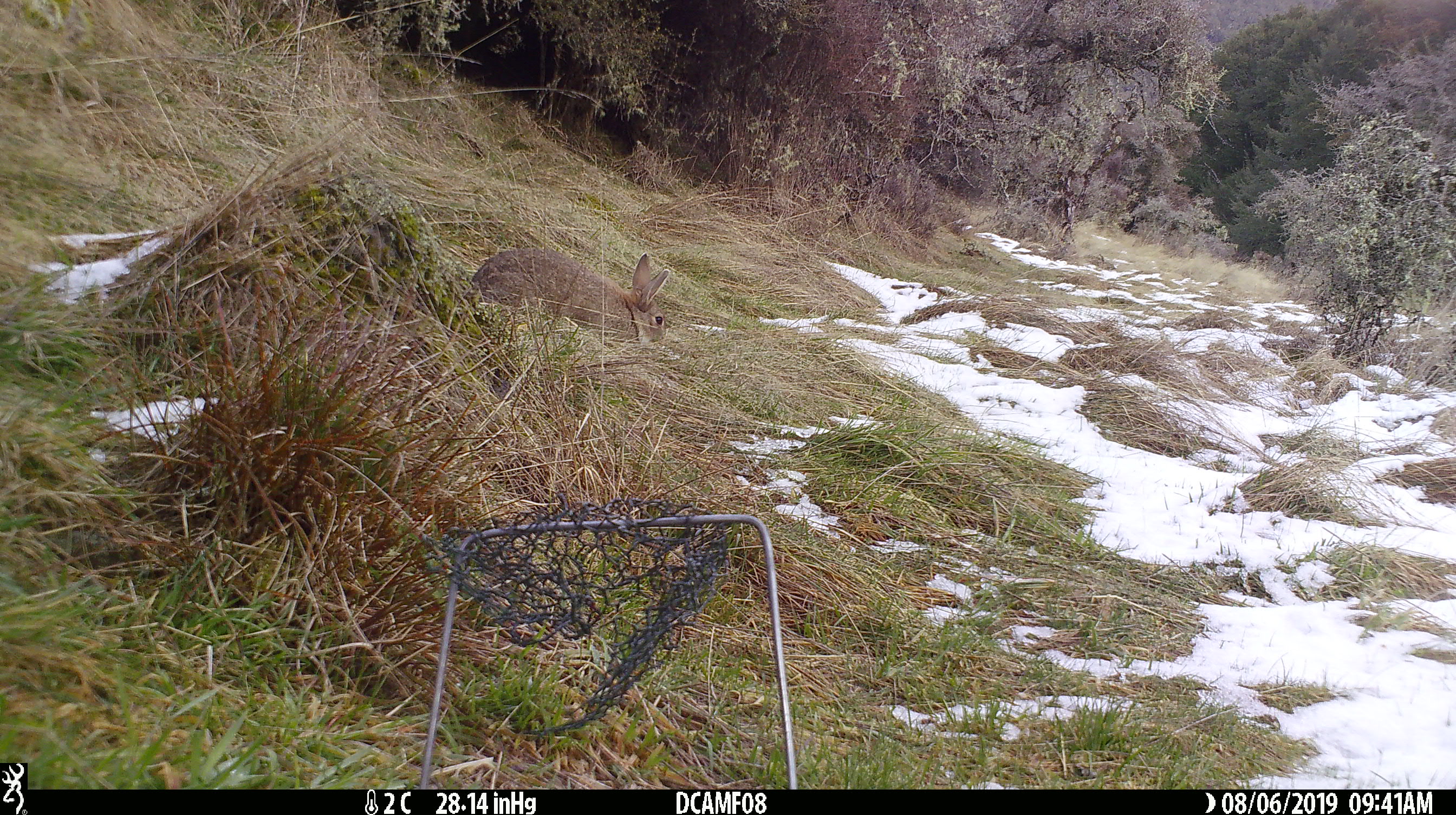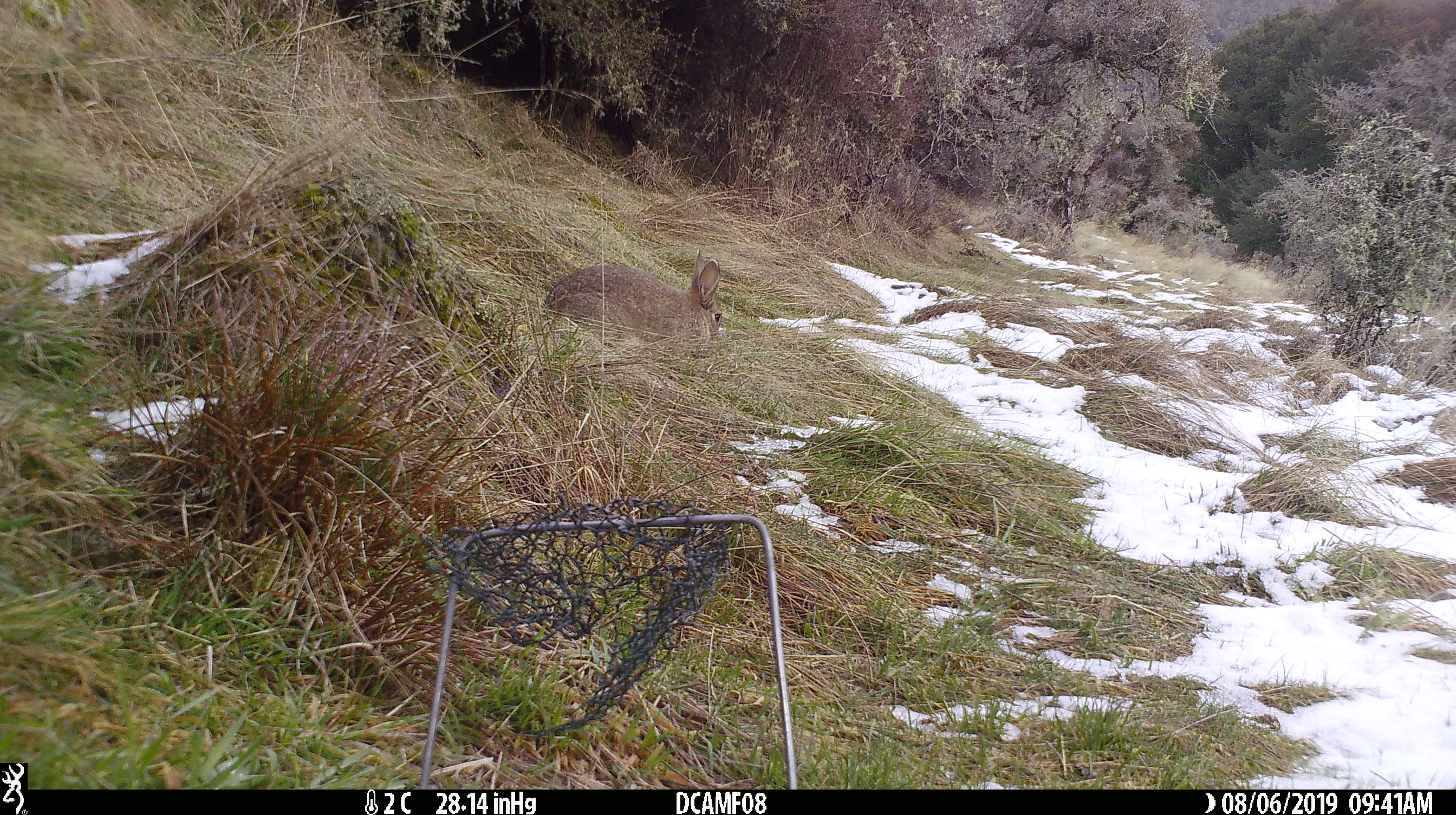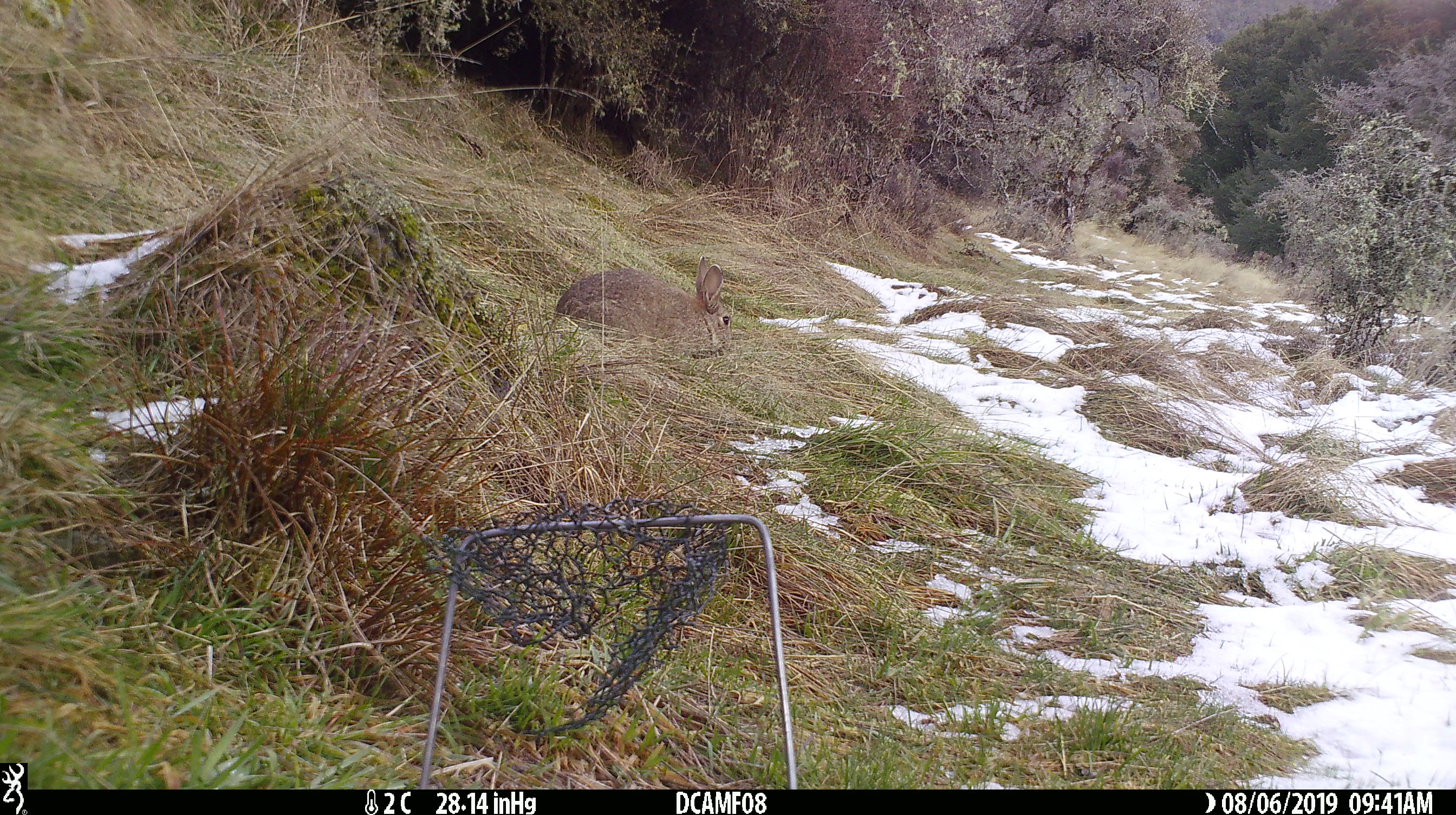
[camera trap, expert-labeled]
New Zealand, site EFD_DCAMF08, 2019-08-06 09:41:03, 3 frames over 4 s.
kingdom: Animalia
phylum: Chordata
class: Mammalia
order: Lagomorpha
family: Leporidae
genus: Oryctolagus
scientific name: Oryctolagus cuniculus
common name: european rabbit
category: rabbit